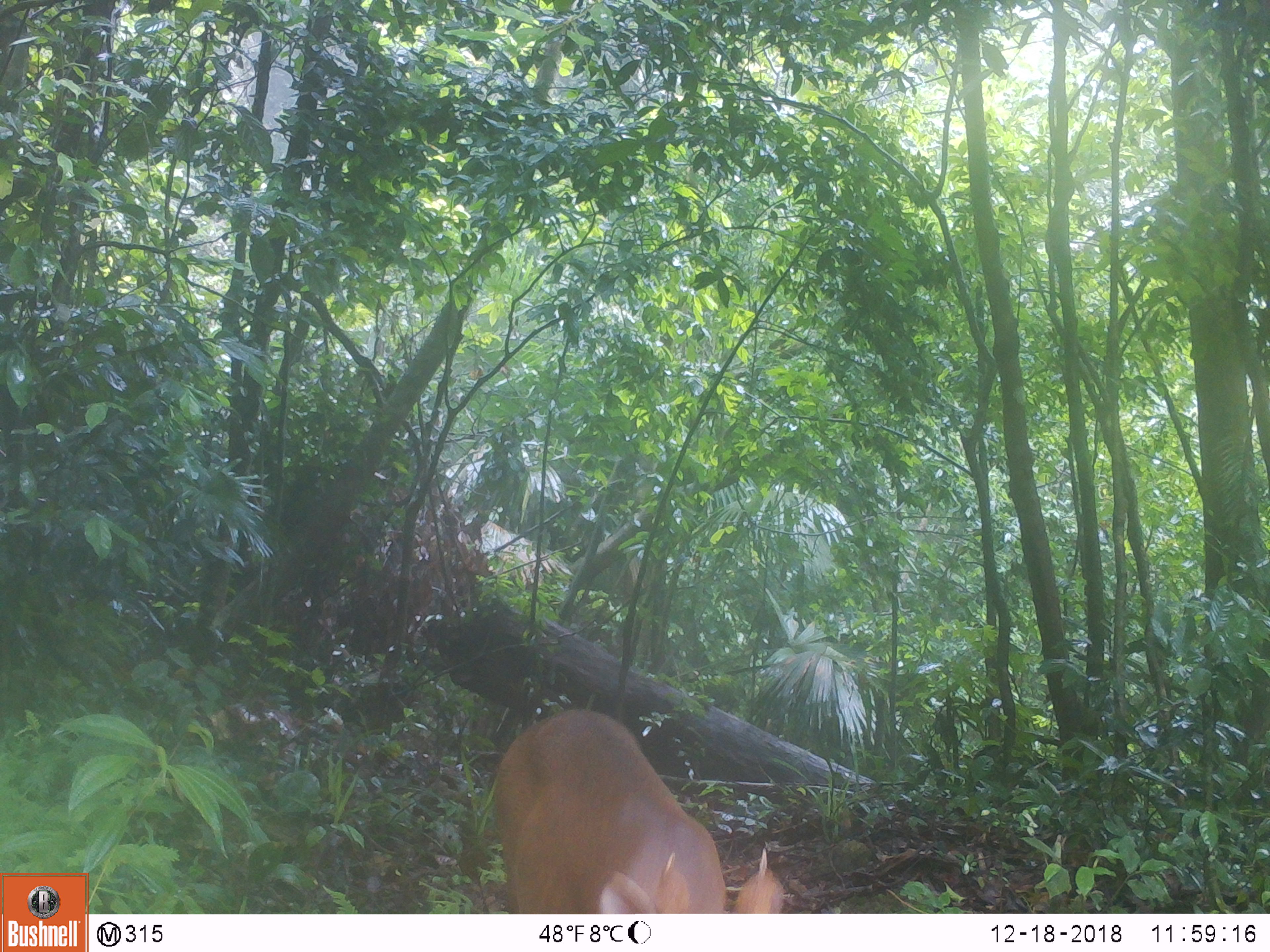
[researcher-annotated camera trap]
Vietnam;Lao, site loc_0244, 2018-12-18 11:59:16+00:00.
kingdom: Animalia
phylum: Chordata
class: Mammalia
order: Artiodactyla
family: Cervidae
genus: Muntiacus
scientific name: Muntiacus rooseveltorum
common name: roosevelt's muntjac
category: roosevelts muntjac group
Roosevelts muntjac group (roosevelt's muntjac) (Muntiacus rooseveltorum). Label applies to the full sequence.